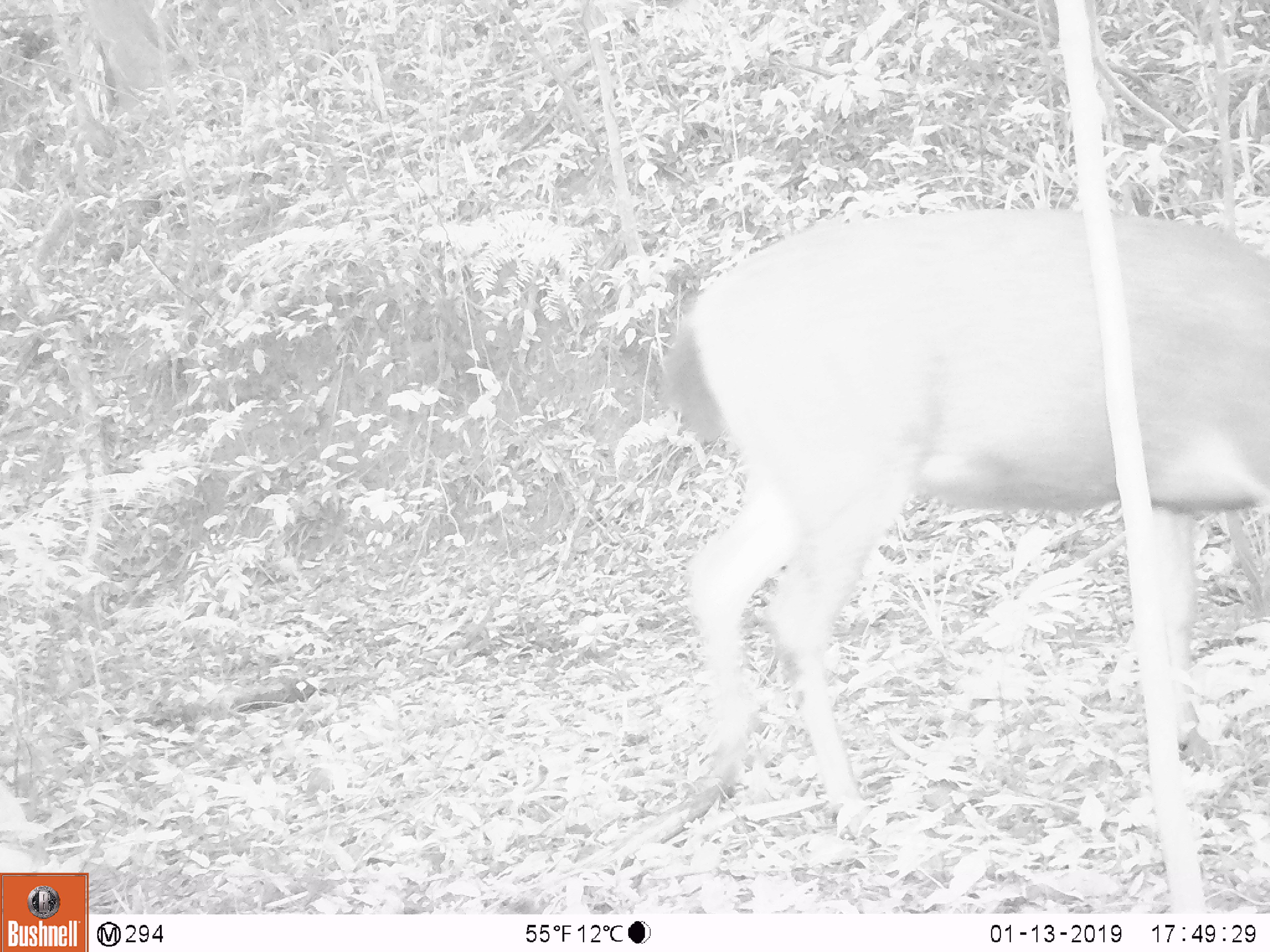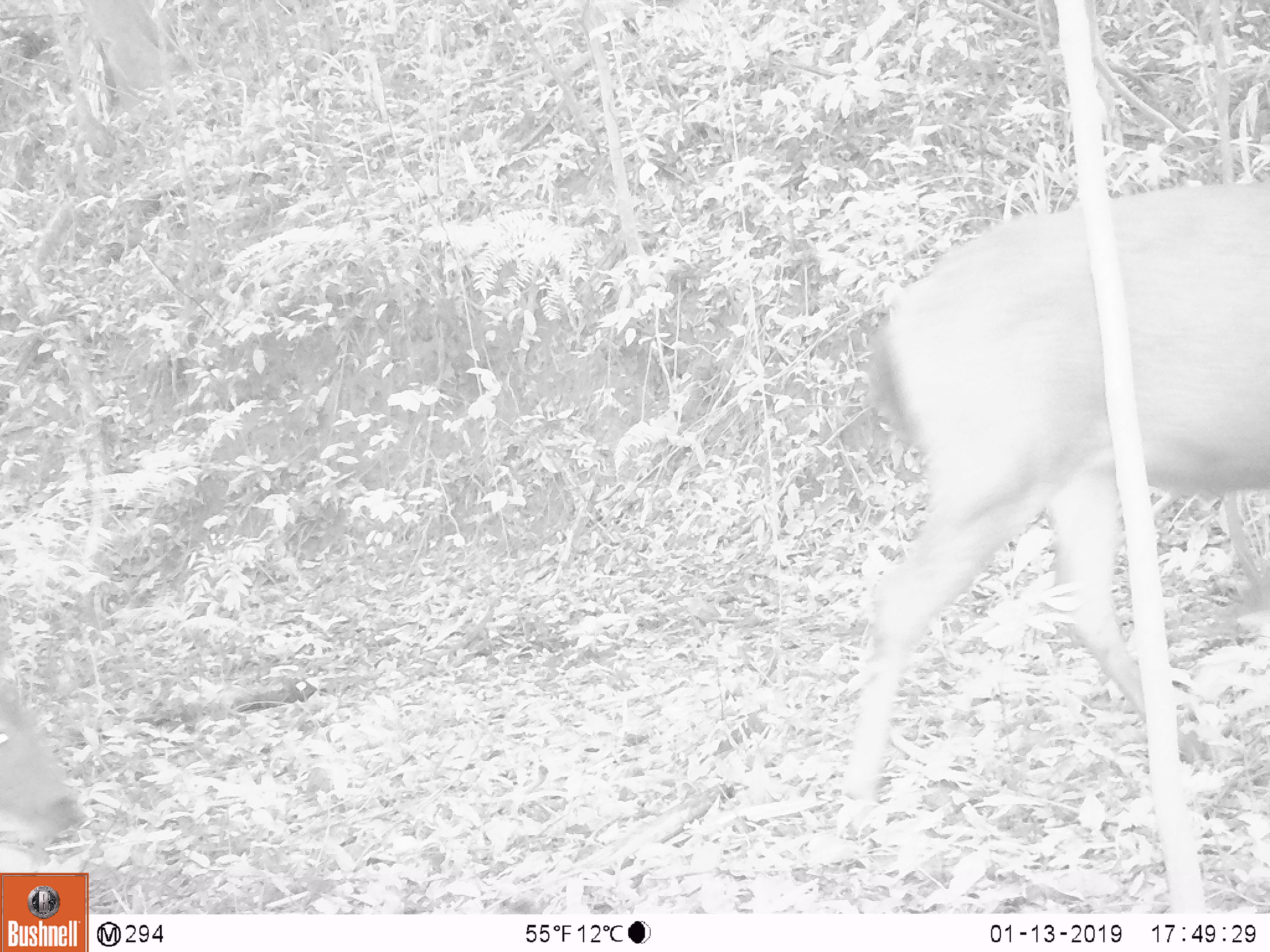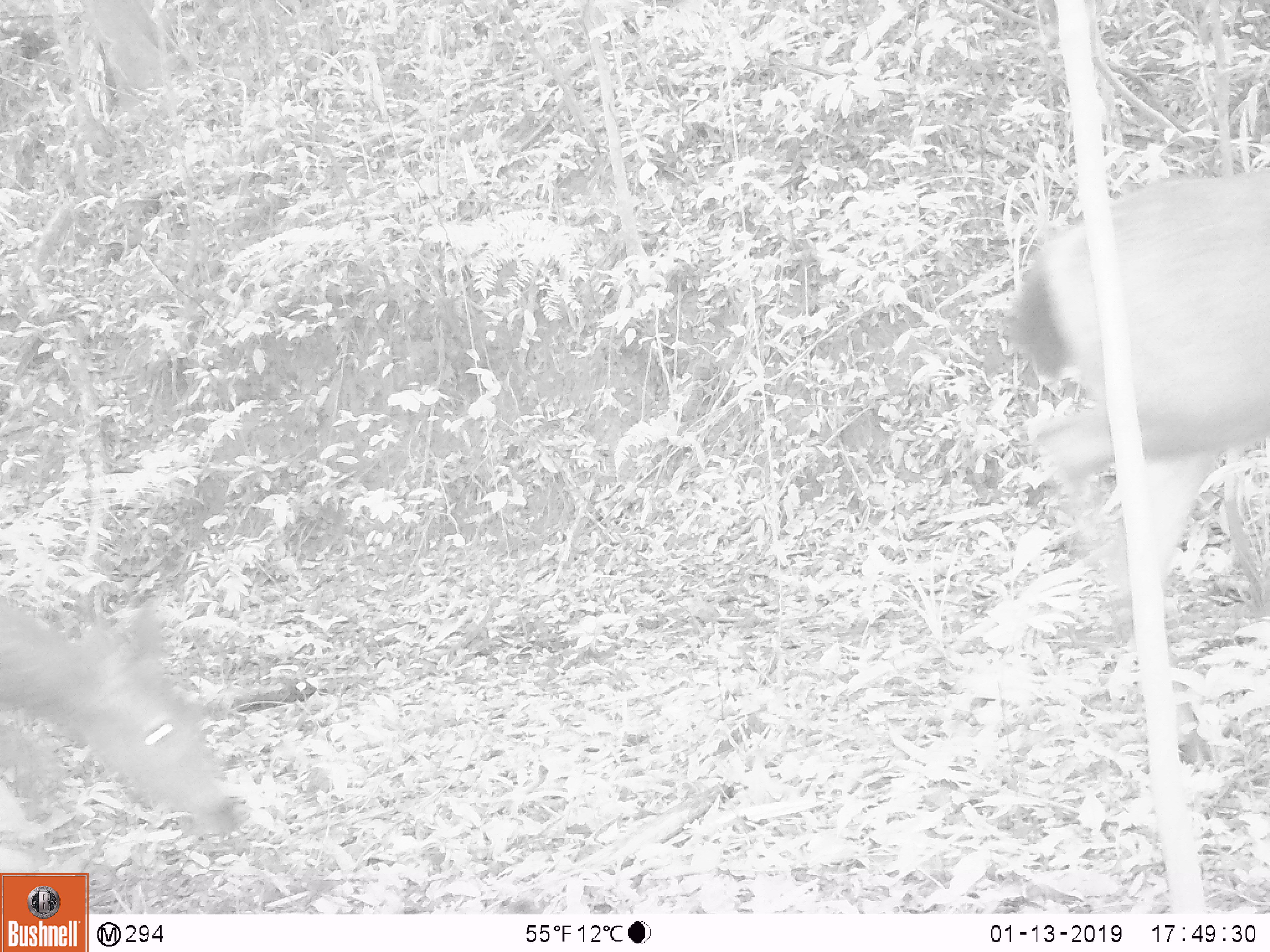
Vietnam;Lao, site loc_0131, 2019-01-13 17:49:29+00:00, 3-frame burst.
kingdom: Animalia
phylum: Chordata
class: Mammalia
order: Artiodactyla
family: Cervidae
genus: Rusa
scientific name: Rusa unicolor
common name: sambar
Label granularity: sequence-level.